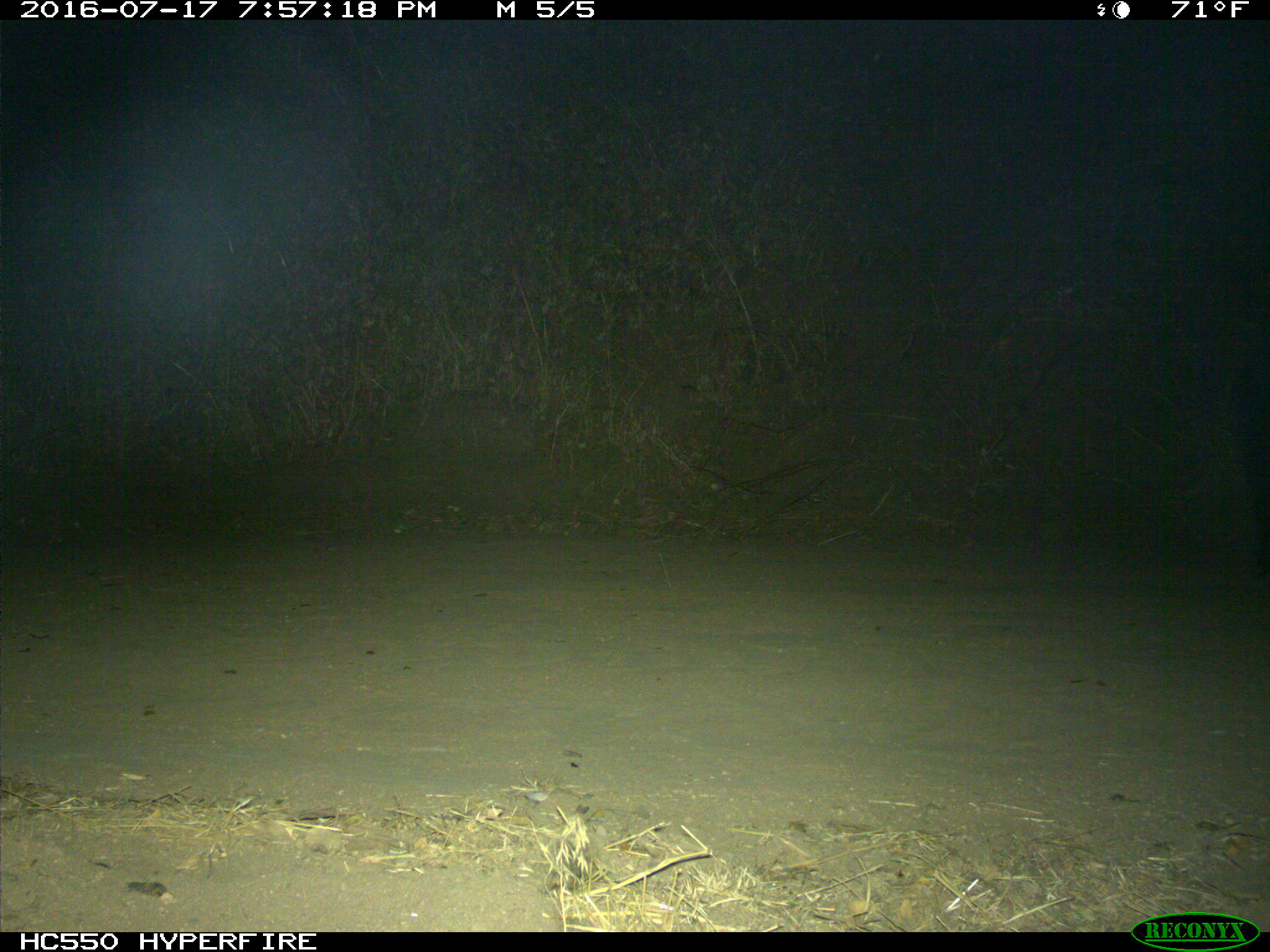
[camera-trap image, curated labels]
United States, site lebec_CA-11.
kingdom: Animalia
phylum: Chordata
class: Mammalia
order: Artiodactyla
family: Suidae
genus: Sus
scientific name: Sus scrofa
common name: wild boar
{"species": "Sus scrofa (wild boar)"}